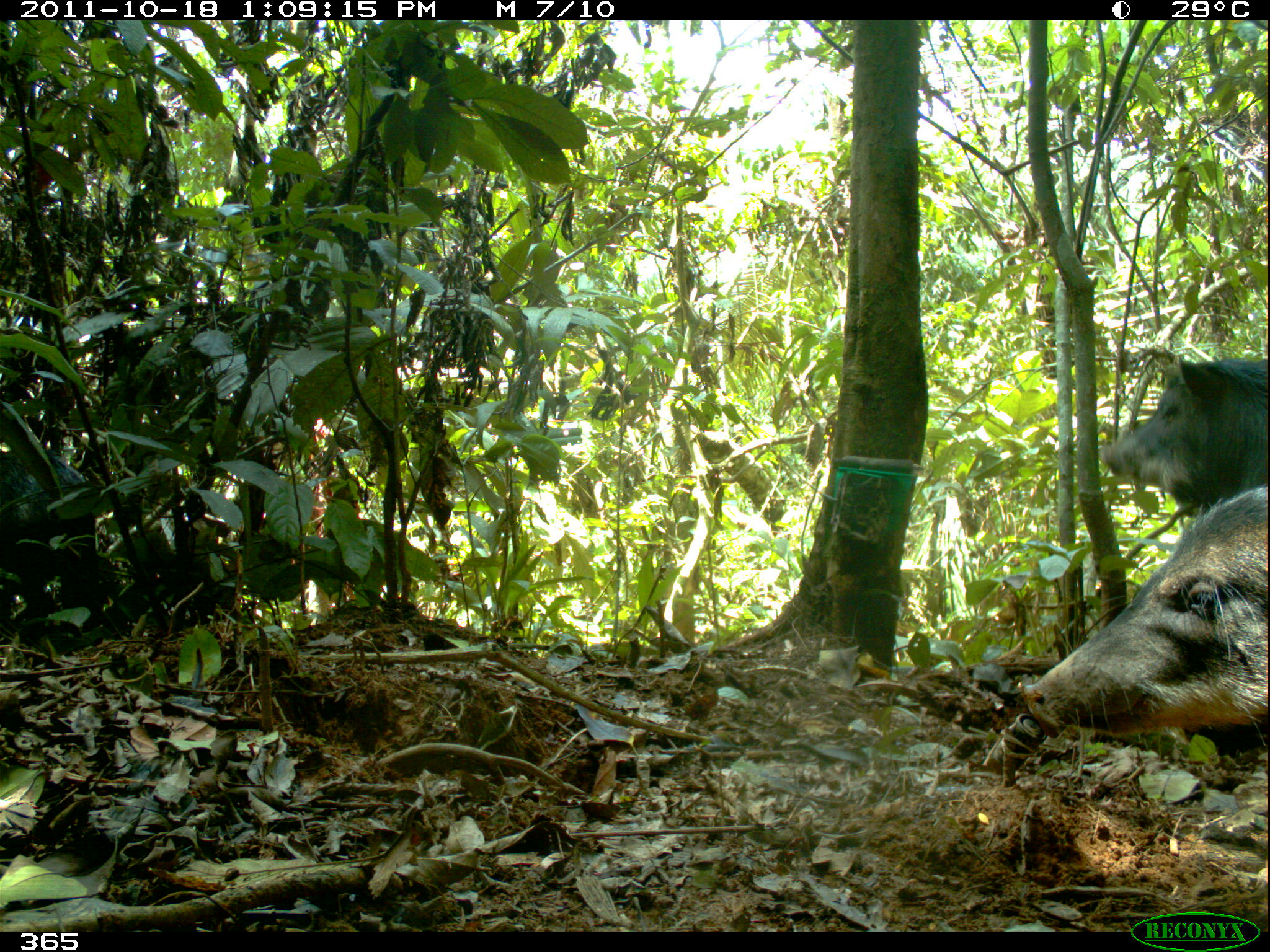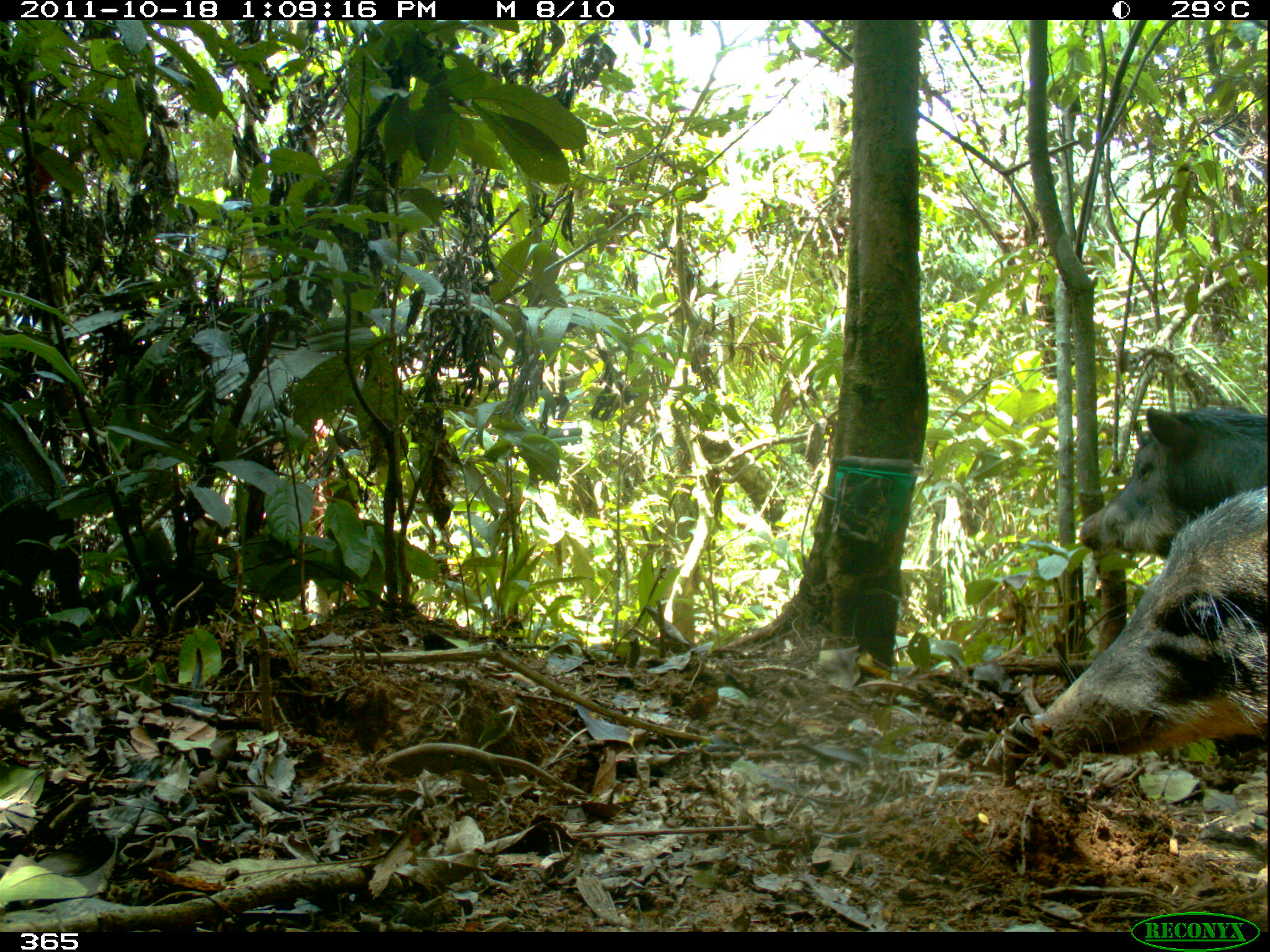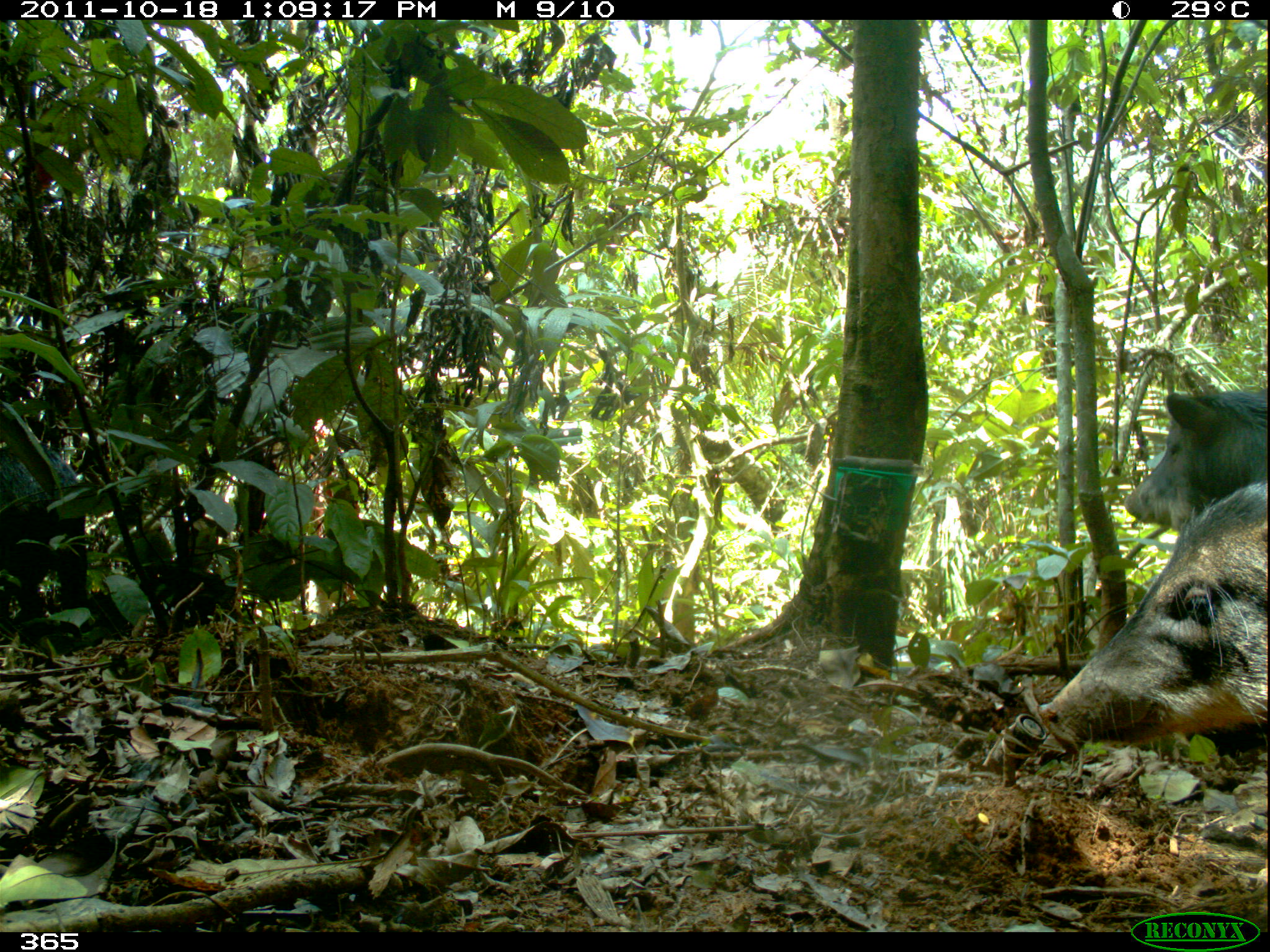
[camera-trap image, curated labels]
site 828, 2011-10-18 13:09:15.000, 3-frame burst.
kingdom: Animalia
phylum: Chordata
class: Mammalia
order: Artiodactyla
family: Tayassuidae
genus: Tayassu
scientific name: Tayassu pecari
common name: white-lipped peccary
Tayassu pecari (white-lipped peccary).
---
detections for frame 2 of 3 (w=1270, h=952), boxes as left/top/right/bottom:
tayassu pecari: 1030/482/1266/779; 1077/406/1270/556; 0/497/78/621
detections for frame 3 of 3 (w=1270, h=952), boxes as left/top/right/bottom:
tayassu pecari: 1034/476/1265/756; 1123/387/1268/529; 0/443/85/640